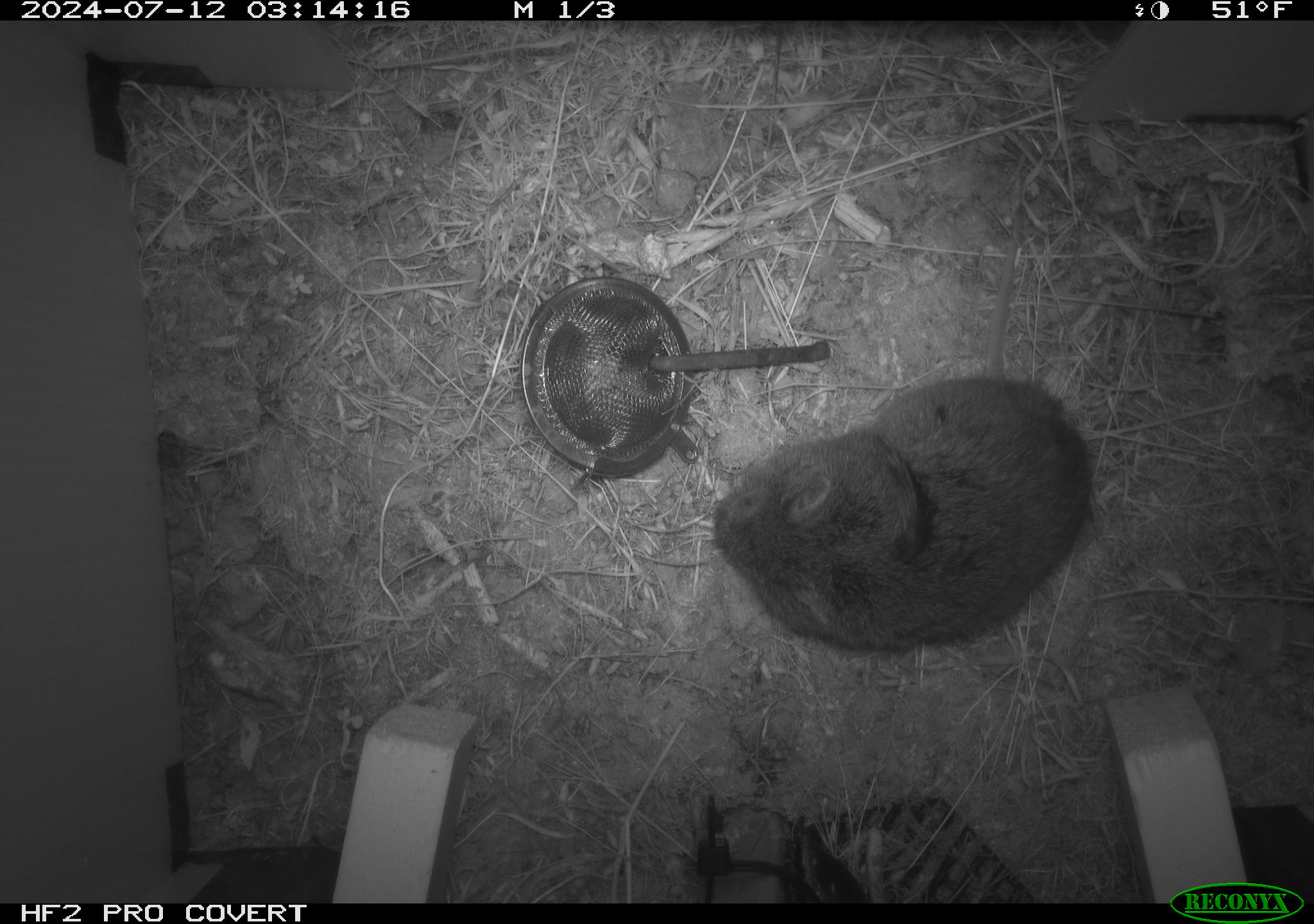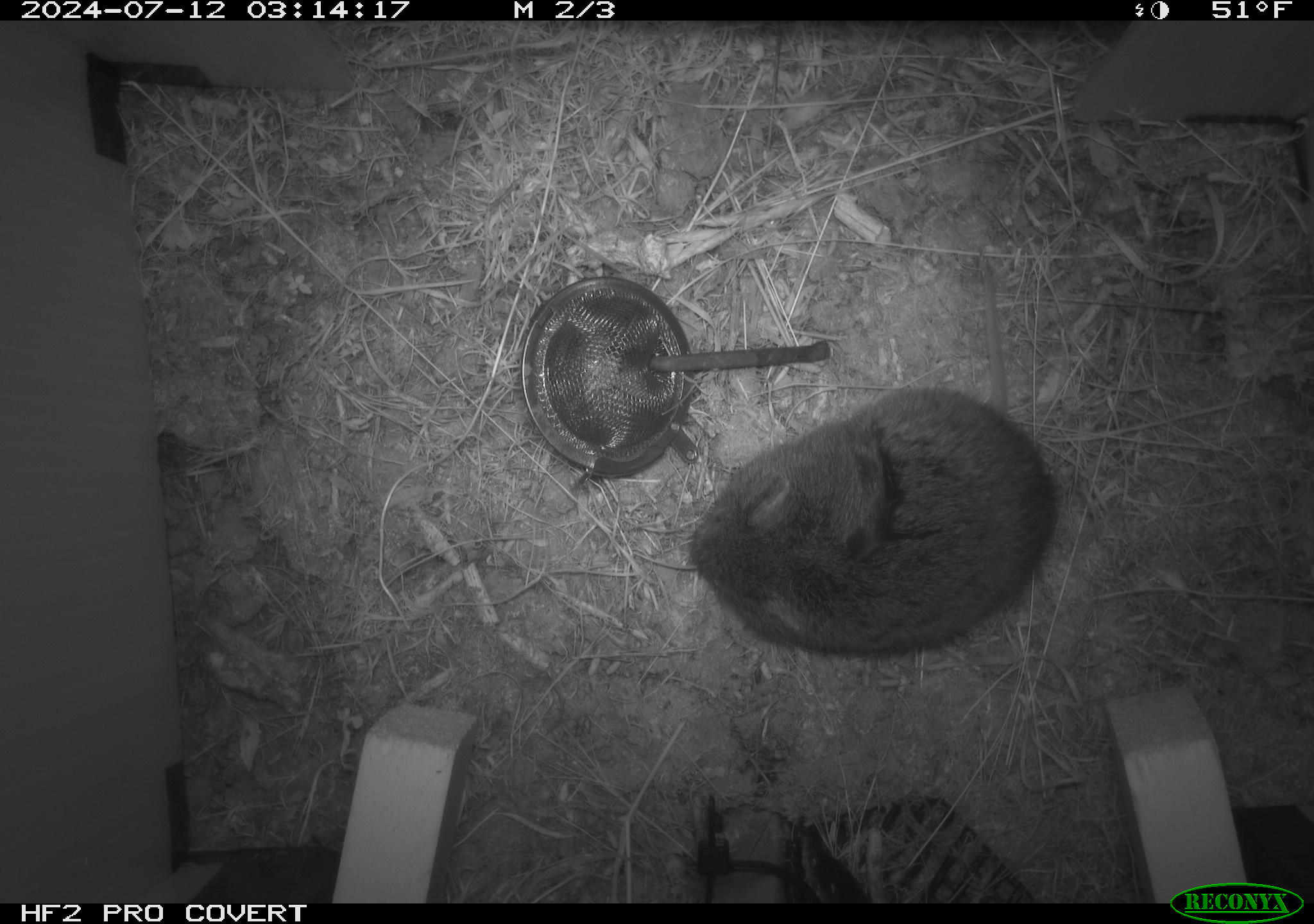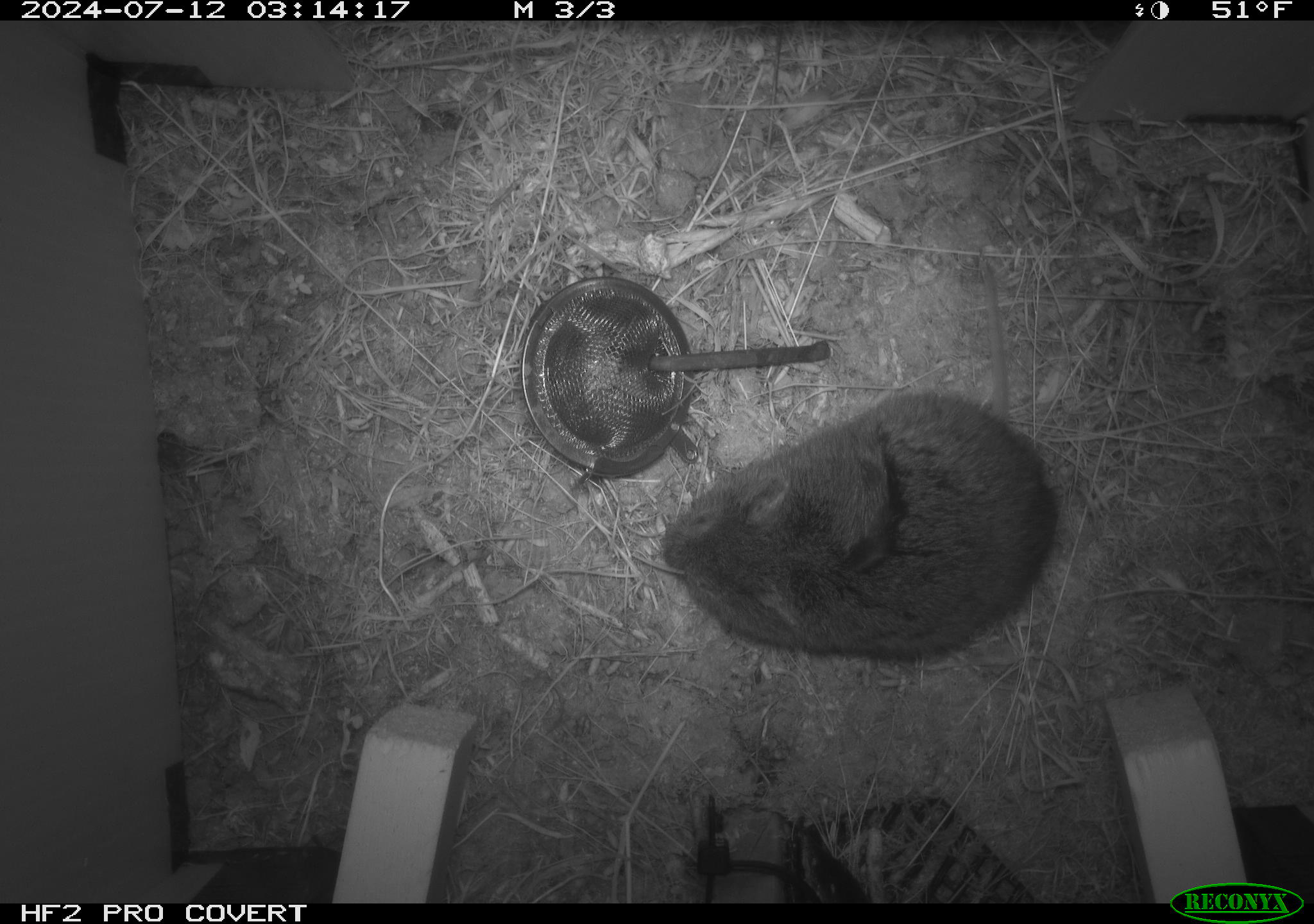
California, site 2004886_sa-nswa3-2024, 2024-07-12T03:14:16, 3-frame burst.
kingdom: Animalia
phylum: Chordata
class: Mammalia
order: Rodentia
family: Cricetidae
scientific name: Arvicolinae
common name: voles, lemmings, and muskrats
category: arvicolinae subfamily